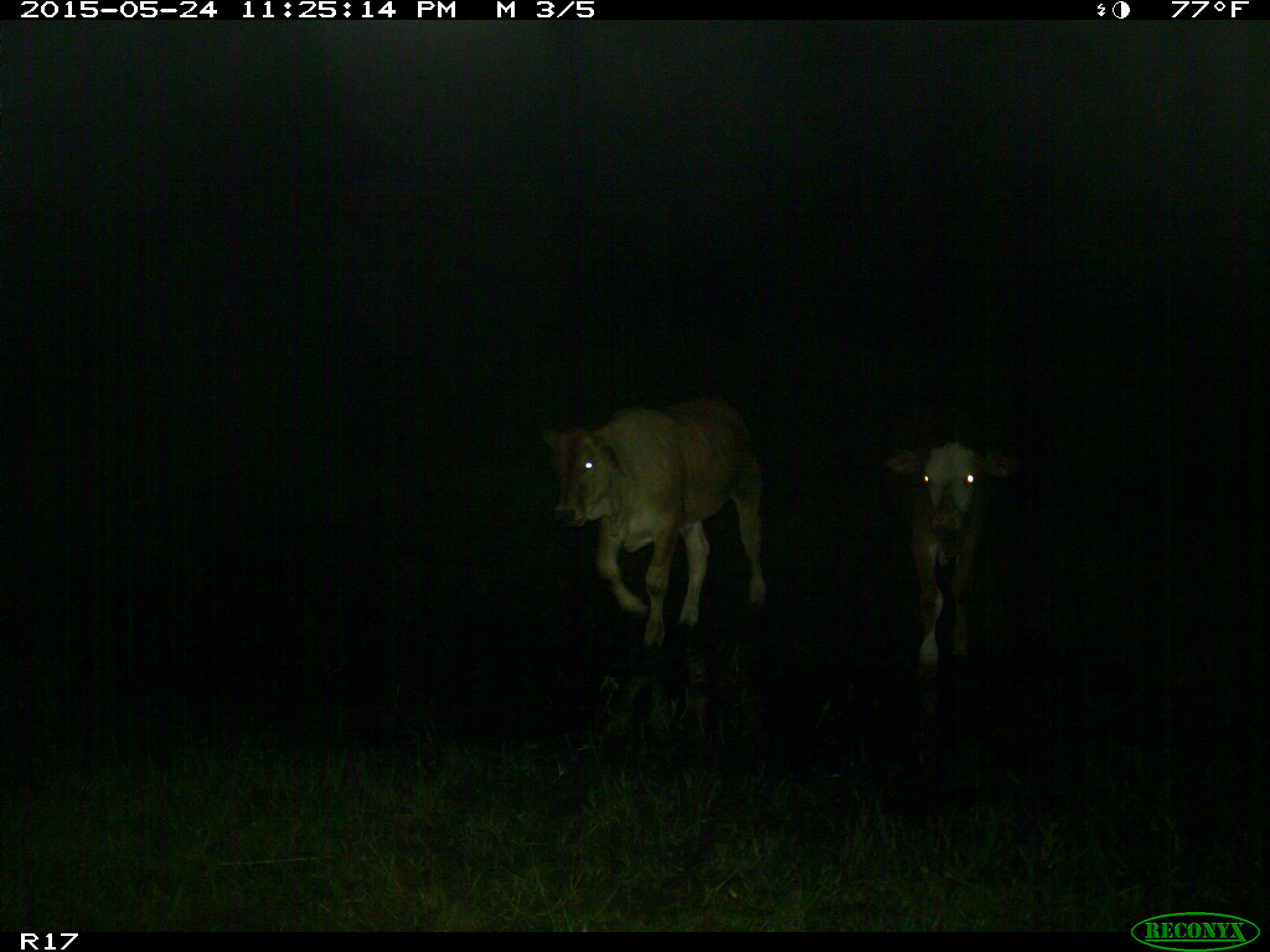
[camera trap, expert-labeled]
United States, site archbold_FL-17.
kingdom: Animalia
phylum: Chordata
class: Mammalia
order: Artiodactyla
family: Bovidae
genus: Bos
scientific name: Bos taurus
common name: domestic cow